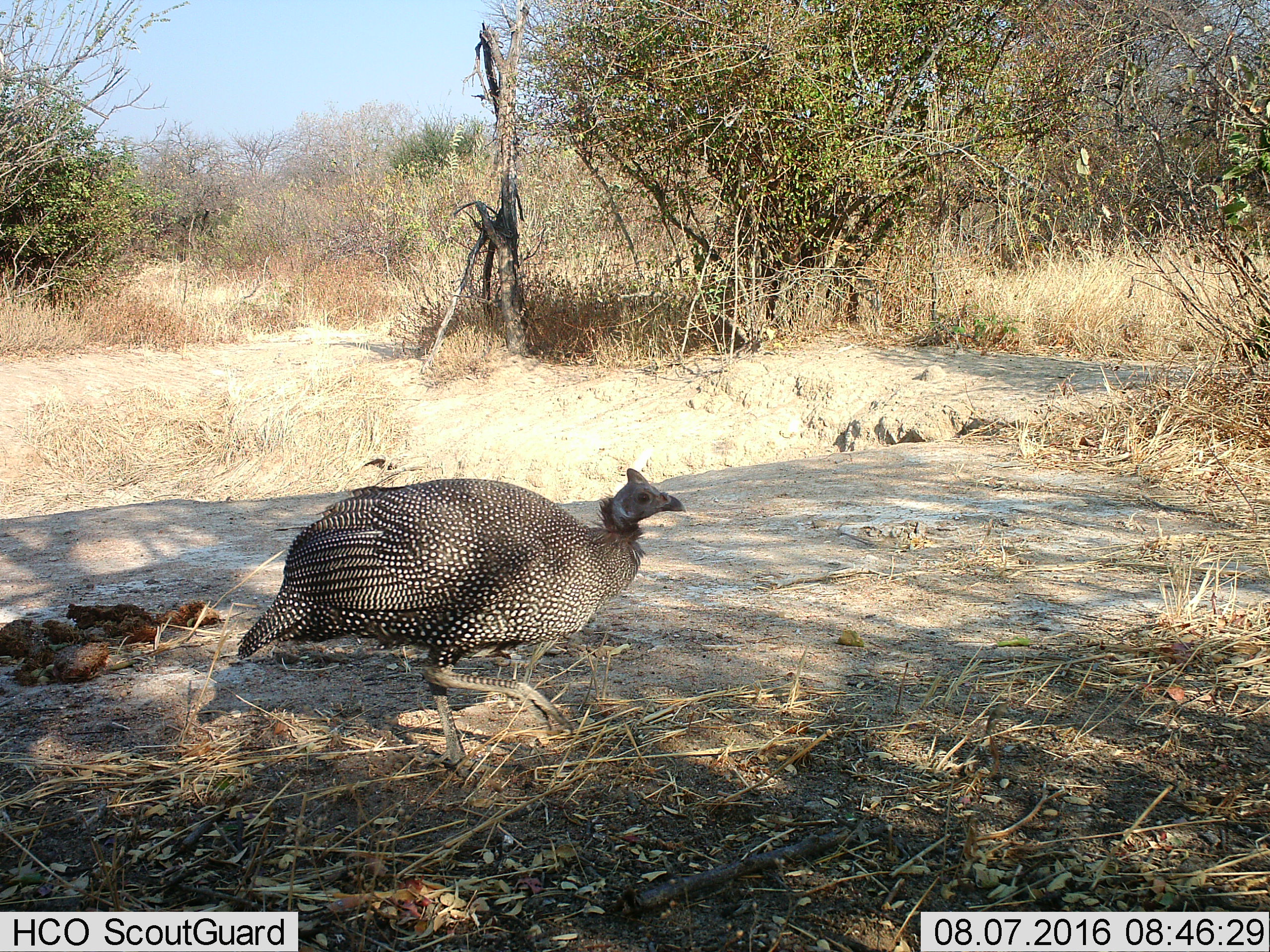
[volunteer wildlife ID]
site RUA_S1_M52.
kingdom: Animalia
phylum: Chordata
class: Aves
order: Galliformes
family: Numididae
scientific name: Numididae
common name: guineafowl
Guineafowl (Numididae), count 1. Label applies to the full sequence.